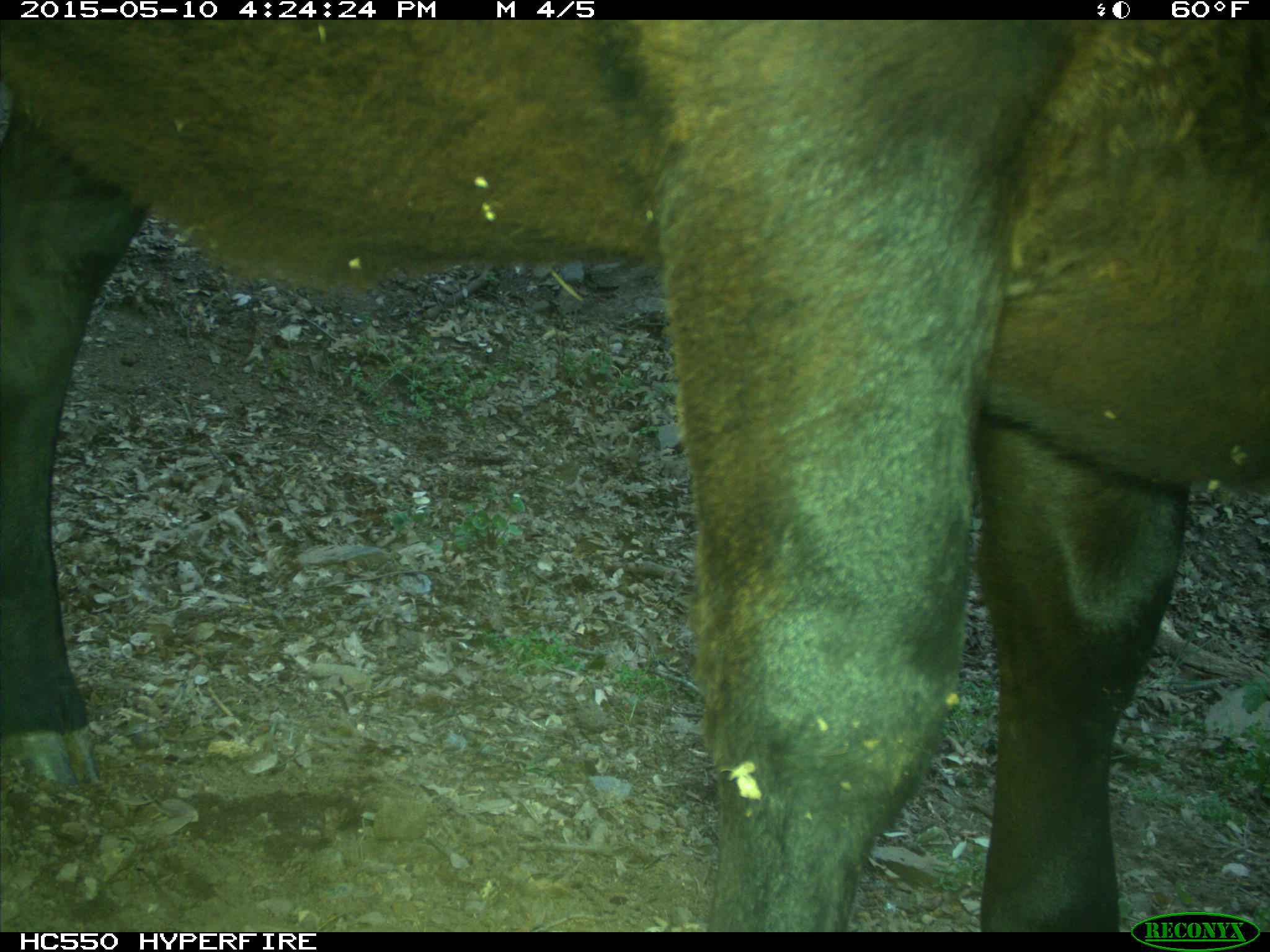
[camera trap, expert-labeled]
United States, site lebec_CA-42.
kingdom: Animalia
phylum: Chordata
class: Mammalia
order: Artiodactyla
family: Bovidae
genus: Bos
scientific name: Bos taurus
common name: domestic cow